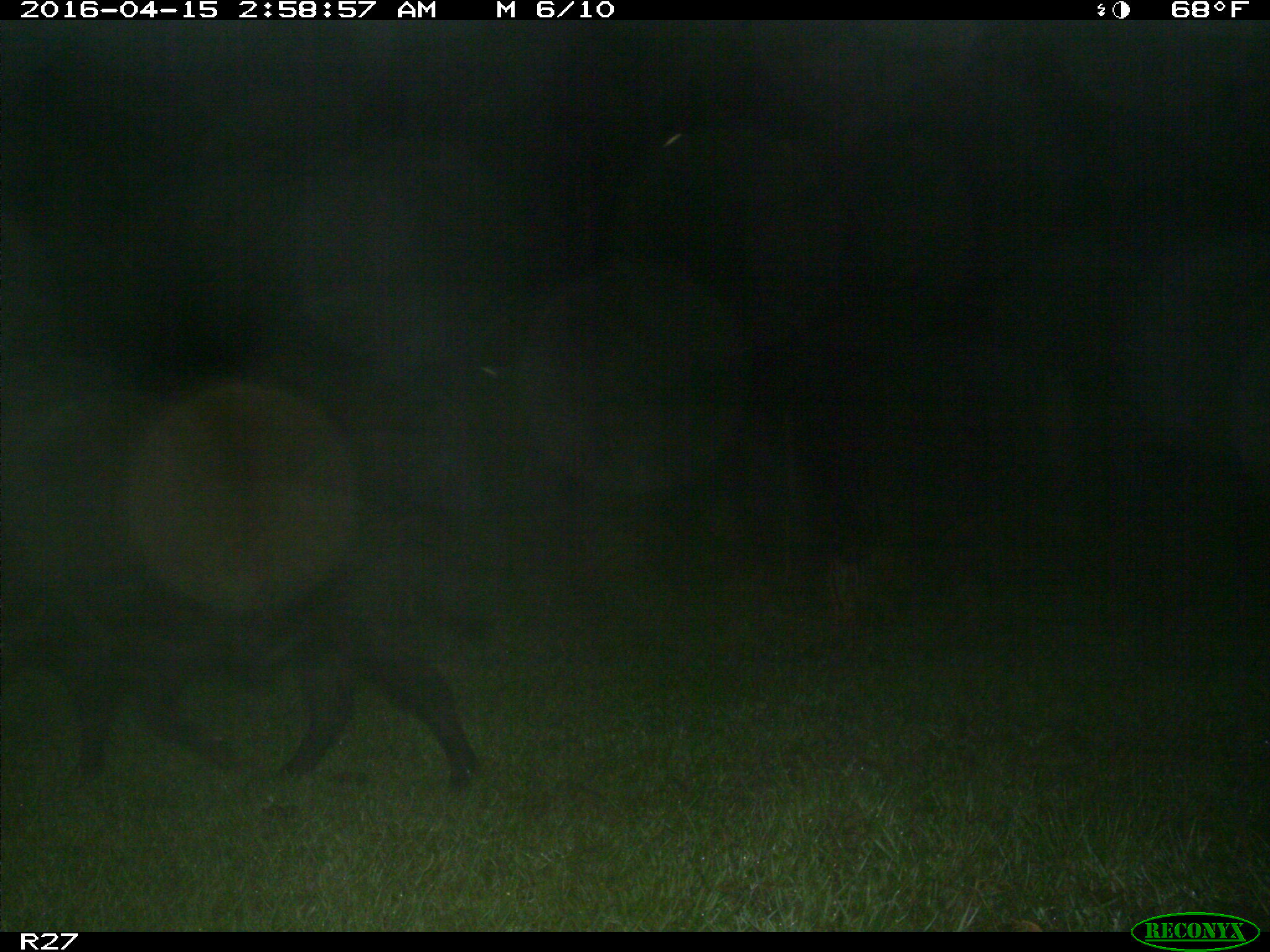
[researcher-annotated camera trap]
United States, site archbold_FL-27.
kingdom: Animalia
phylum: Chordata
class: Mammalia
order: Artiodactyla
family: Suidae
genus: Sus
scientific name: Sus scrofa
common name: wild boar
Sus scrofa (wild boar).